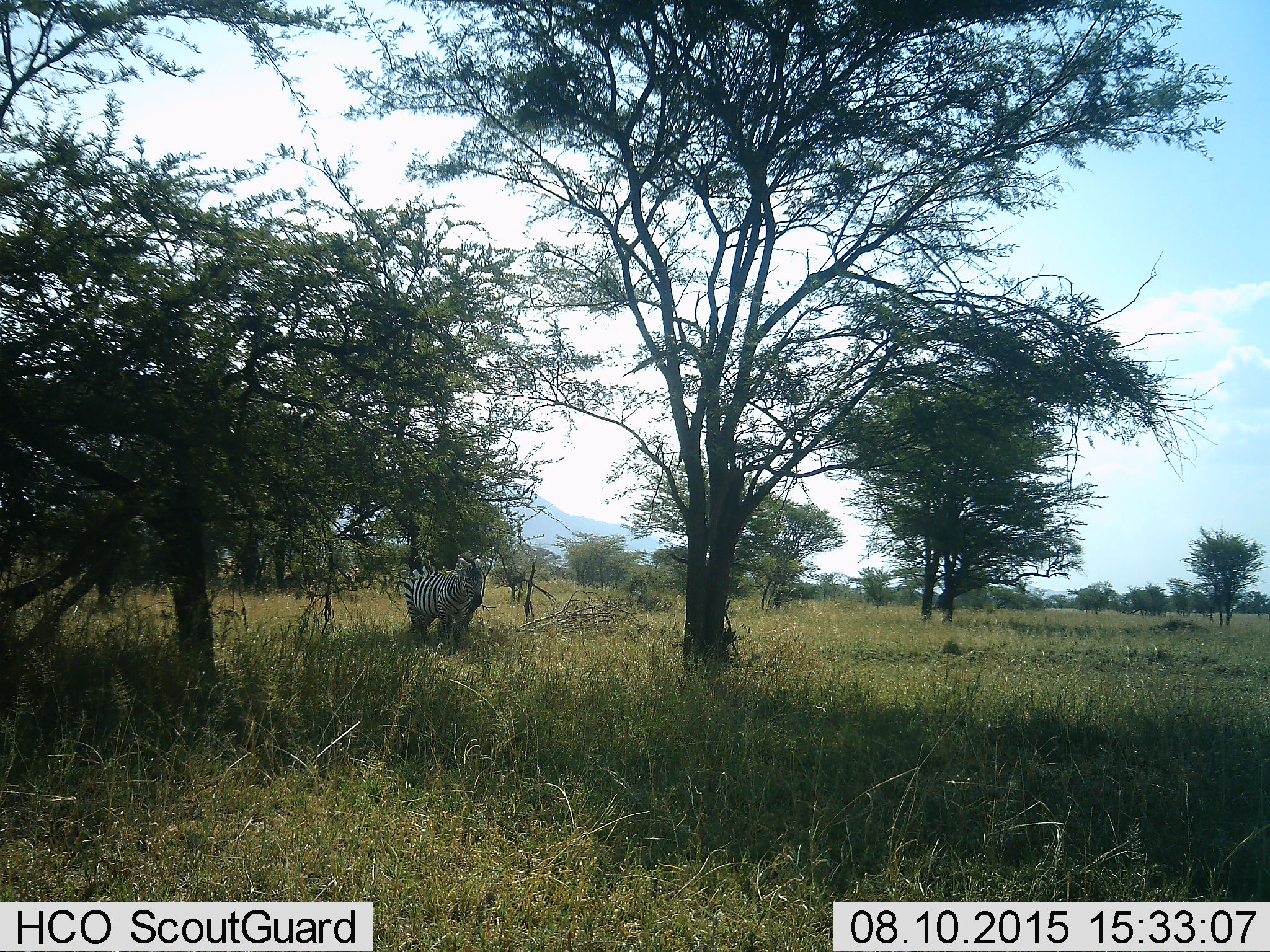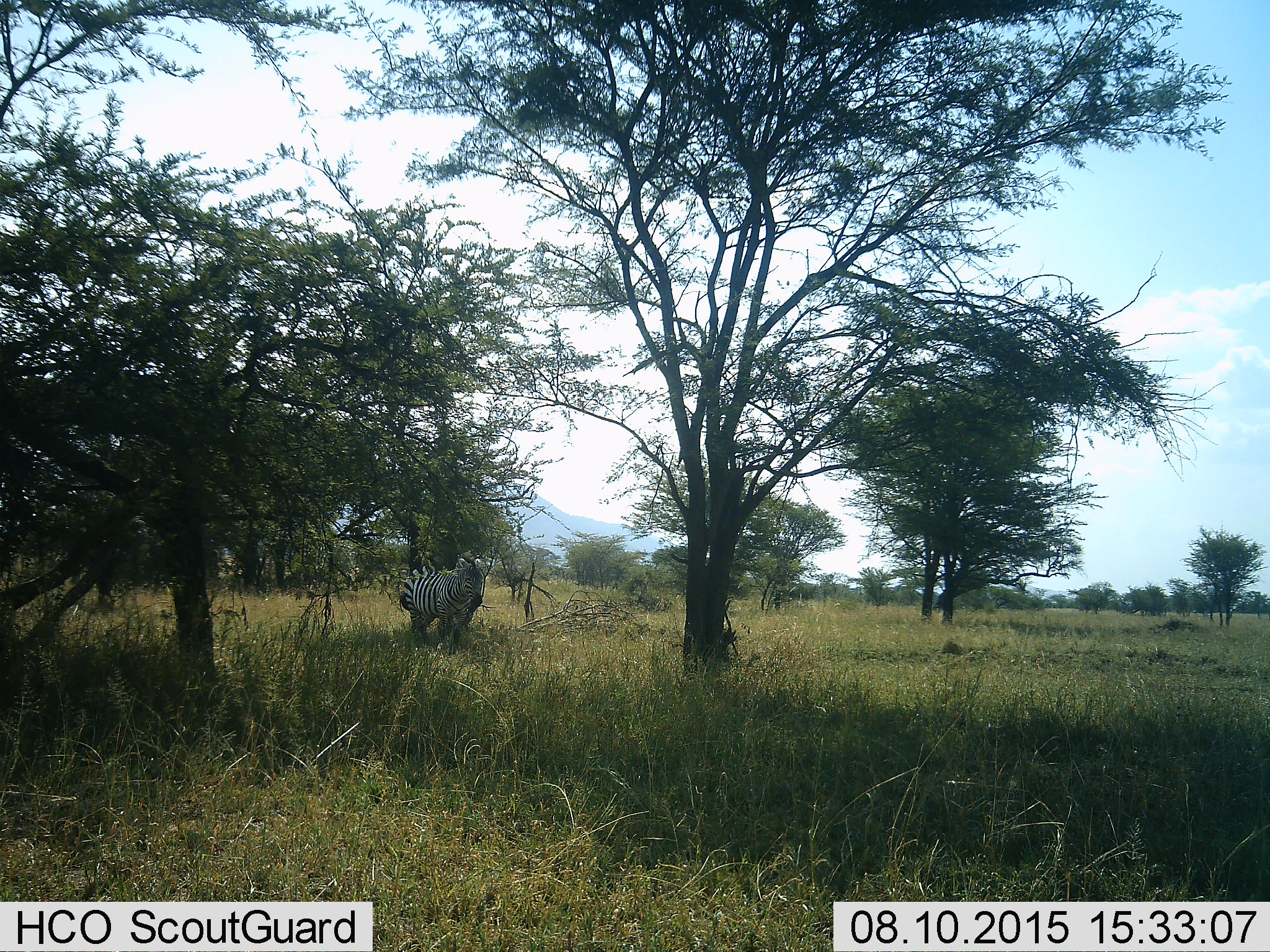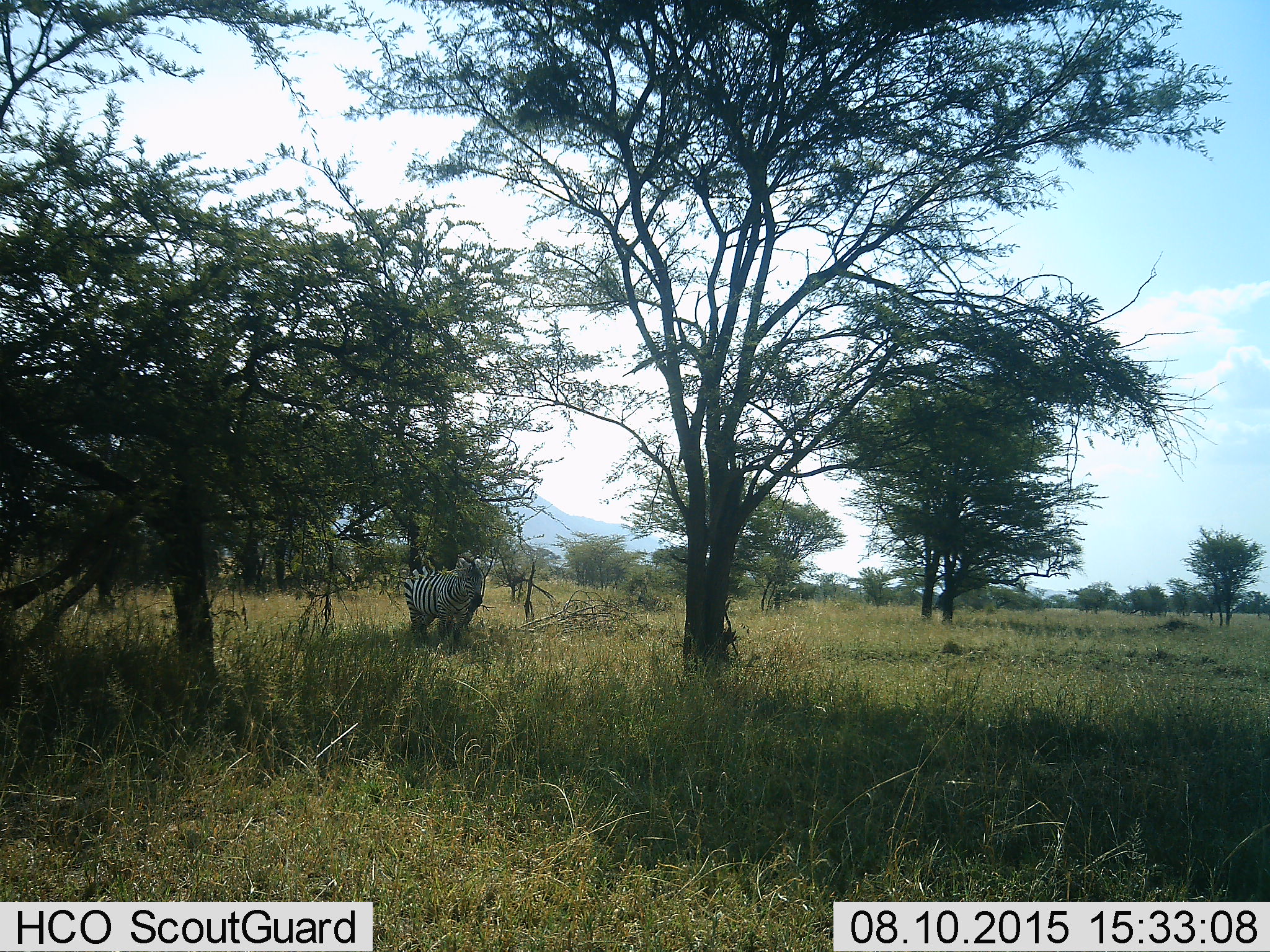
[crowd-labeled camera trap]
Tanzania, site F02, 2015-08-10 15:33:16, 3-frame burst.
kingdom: Animalia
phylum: Chordata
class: Mammalia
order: Perissodactyla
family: Equidae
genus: Equus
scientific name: Equus quagga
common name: plains zebra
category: zebra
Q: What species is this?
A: Zebra (plains zebra) (Equus quagga).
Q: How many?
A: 1.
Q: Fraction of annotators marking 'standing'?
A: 100%.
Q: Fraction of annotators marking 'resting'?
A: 8%.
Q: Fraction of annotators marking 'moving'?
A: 8%.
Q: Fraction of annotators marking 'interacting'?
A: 0%.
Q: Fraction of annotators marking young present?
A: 0%.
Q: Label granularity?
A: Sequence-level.